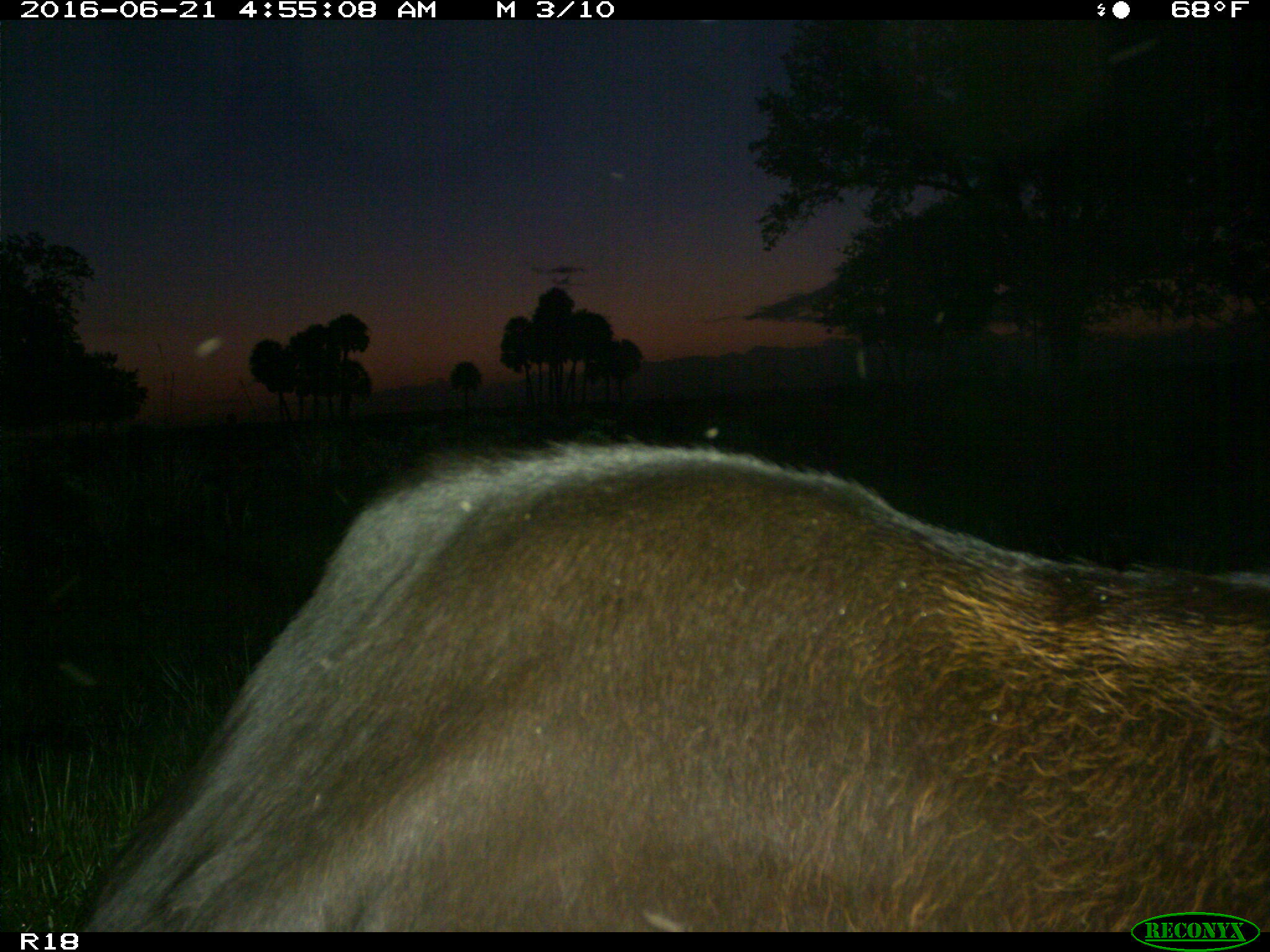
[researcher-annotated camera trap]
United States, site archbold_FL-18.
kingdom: Animalia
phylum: Chordata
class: Mammalia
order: Artiodactyla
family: Bovidae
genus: Bos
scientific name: Bos taurus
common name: domestic cow